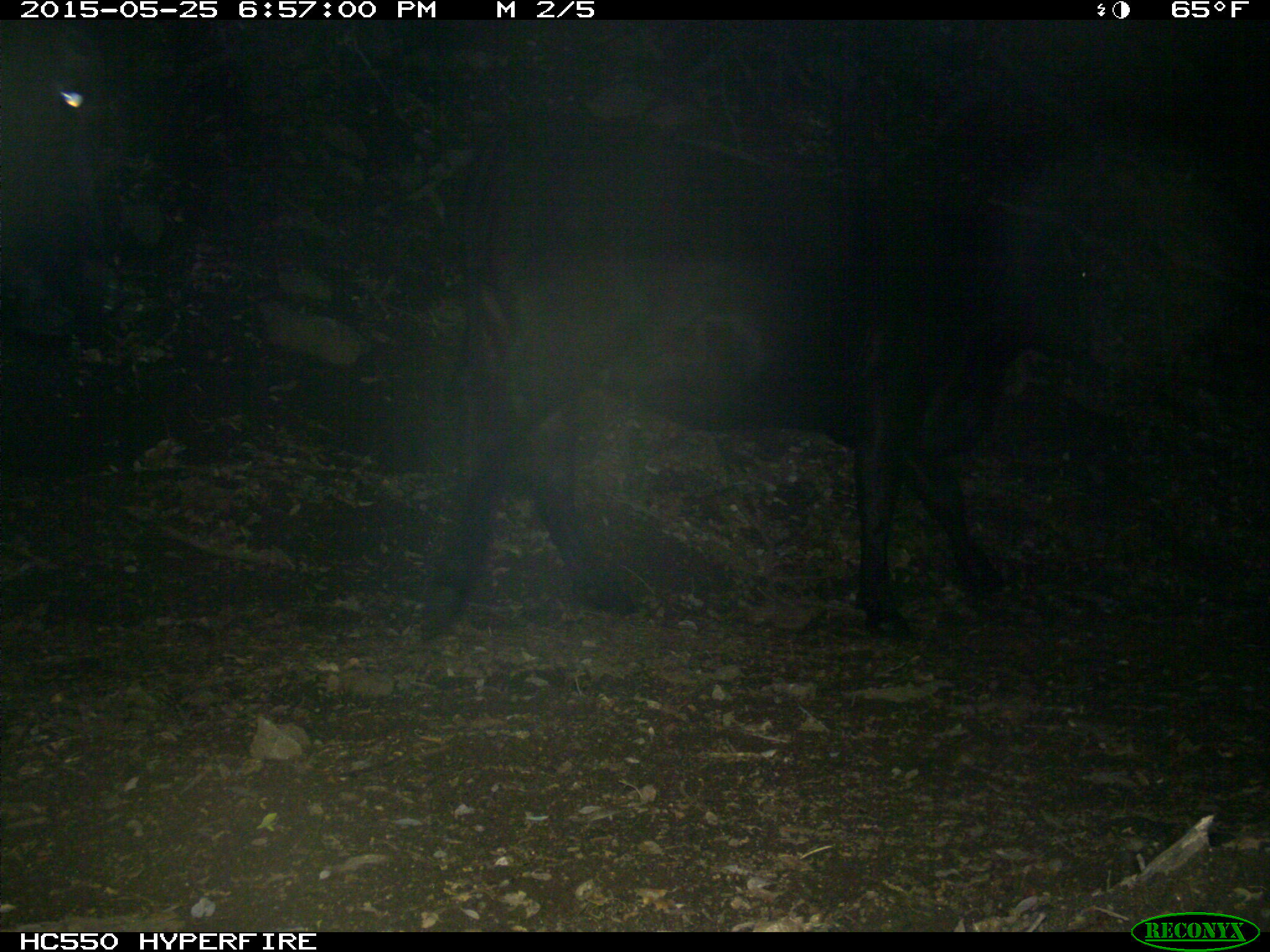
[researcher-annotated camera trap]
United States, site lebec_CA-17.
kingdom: Animalia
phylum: Chordata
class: Mammalia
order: Artiodactyla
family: Bovidae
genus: Bos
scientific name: Bos taurus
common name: domestic cow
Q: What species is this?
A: Bos taurus (domestic cow).